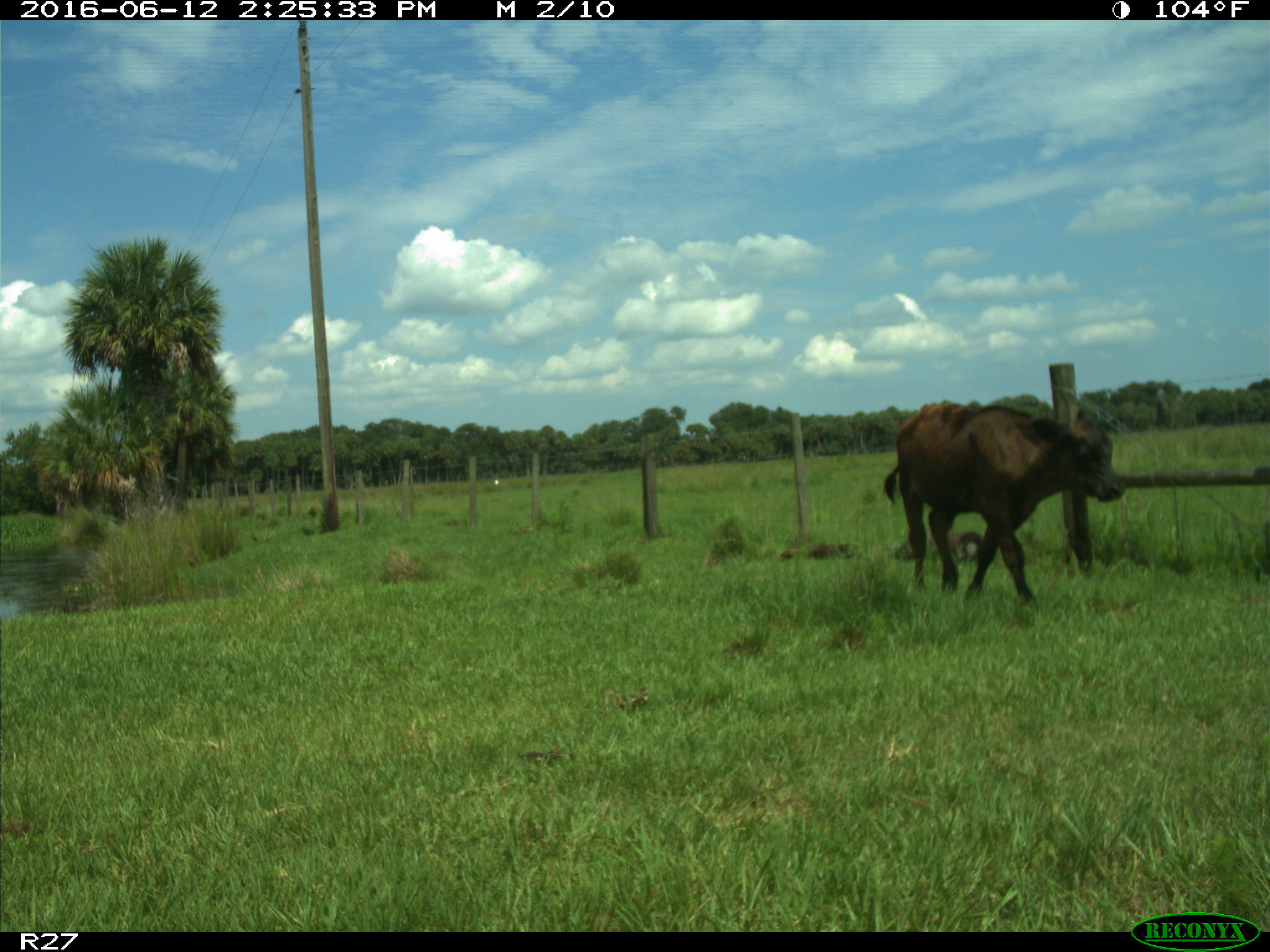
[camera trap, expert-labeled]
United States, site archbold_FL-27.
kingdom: Animalia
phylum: Chordata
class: Mammalia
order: Artiodactyla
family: Bovidae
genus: Bos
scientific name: Bos taurus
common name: domestic cow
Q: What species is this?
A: Bos taurus (domestic cow).